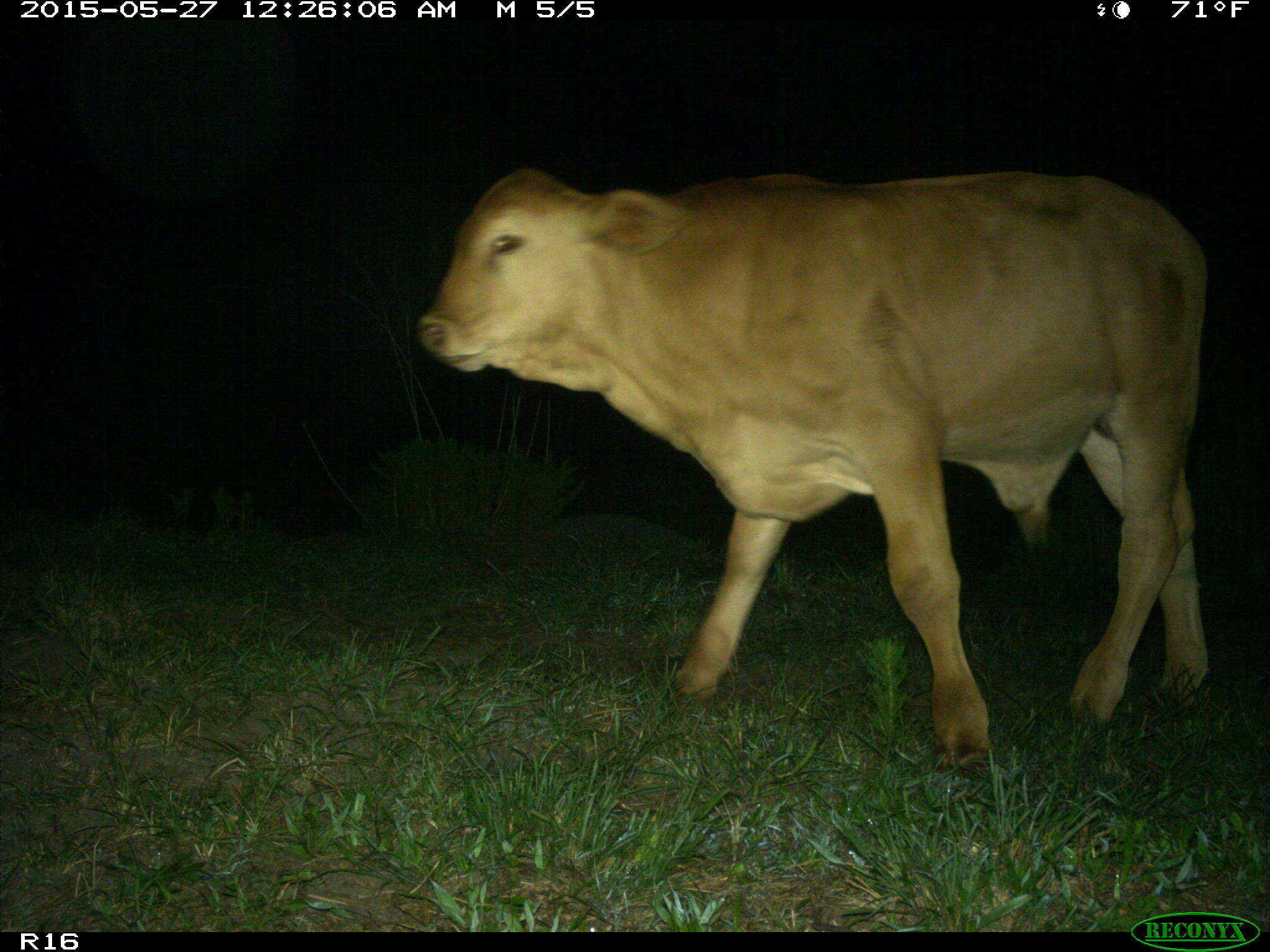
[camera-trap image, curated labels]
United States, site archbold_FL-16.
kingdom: Animalia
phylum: Chordata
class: Mammalia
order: Artiodactyla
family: Bovidae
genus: Bos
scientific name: Bos taurus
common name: domestic cow